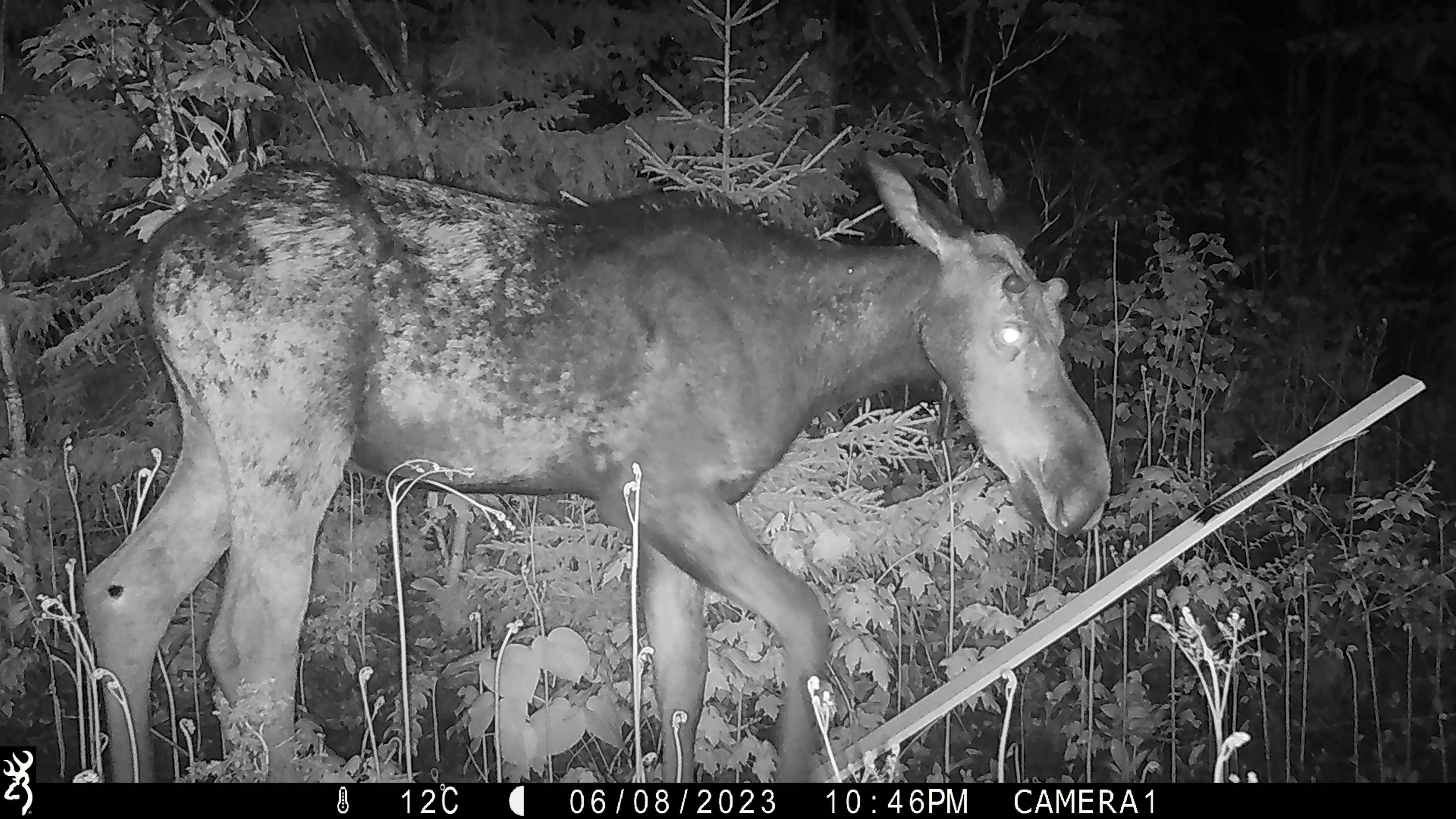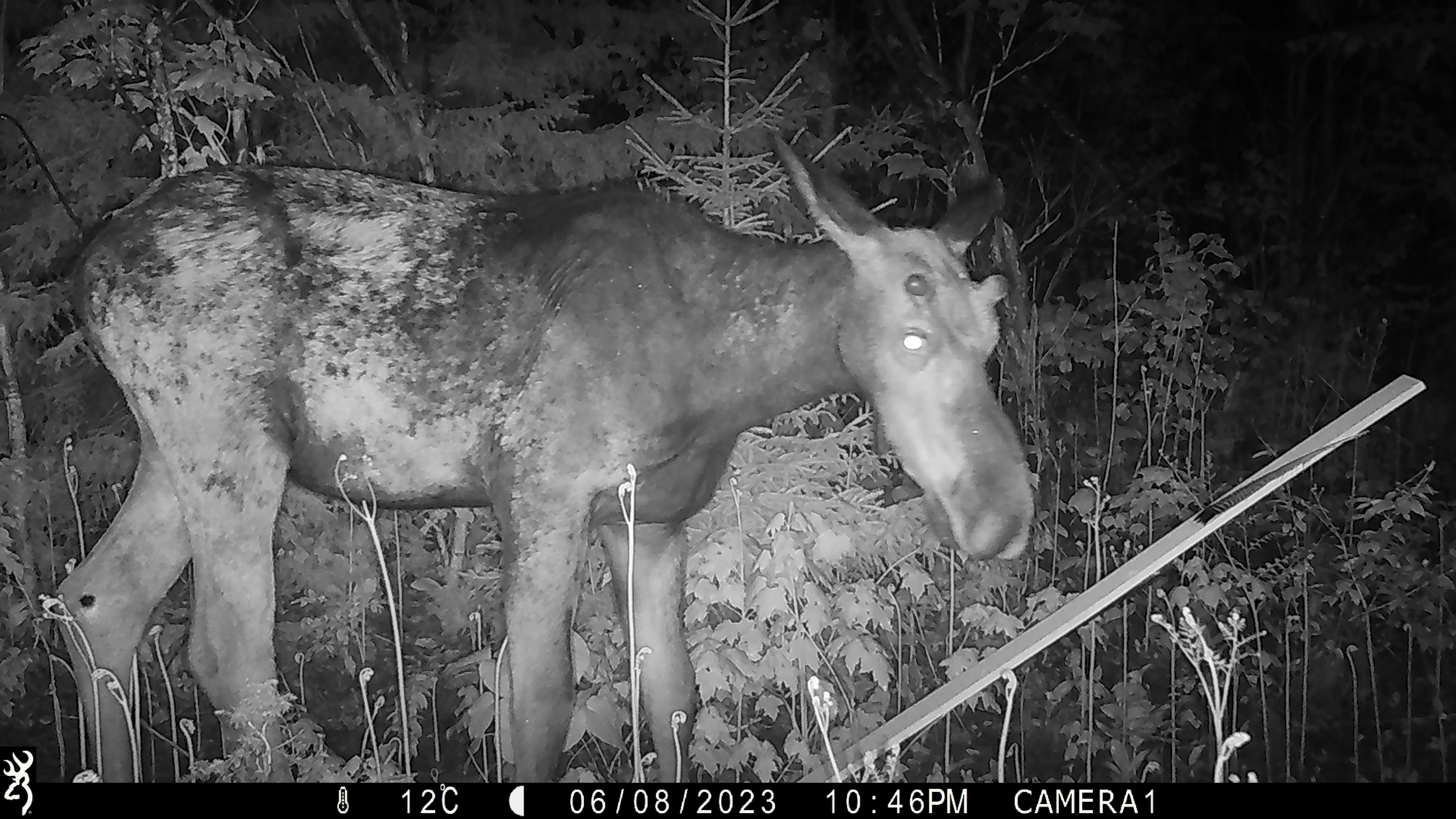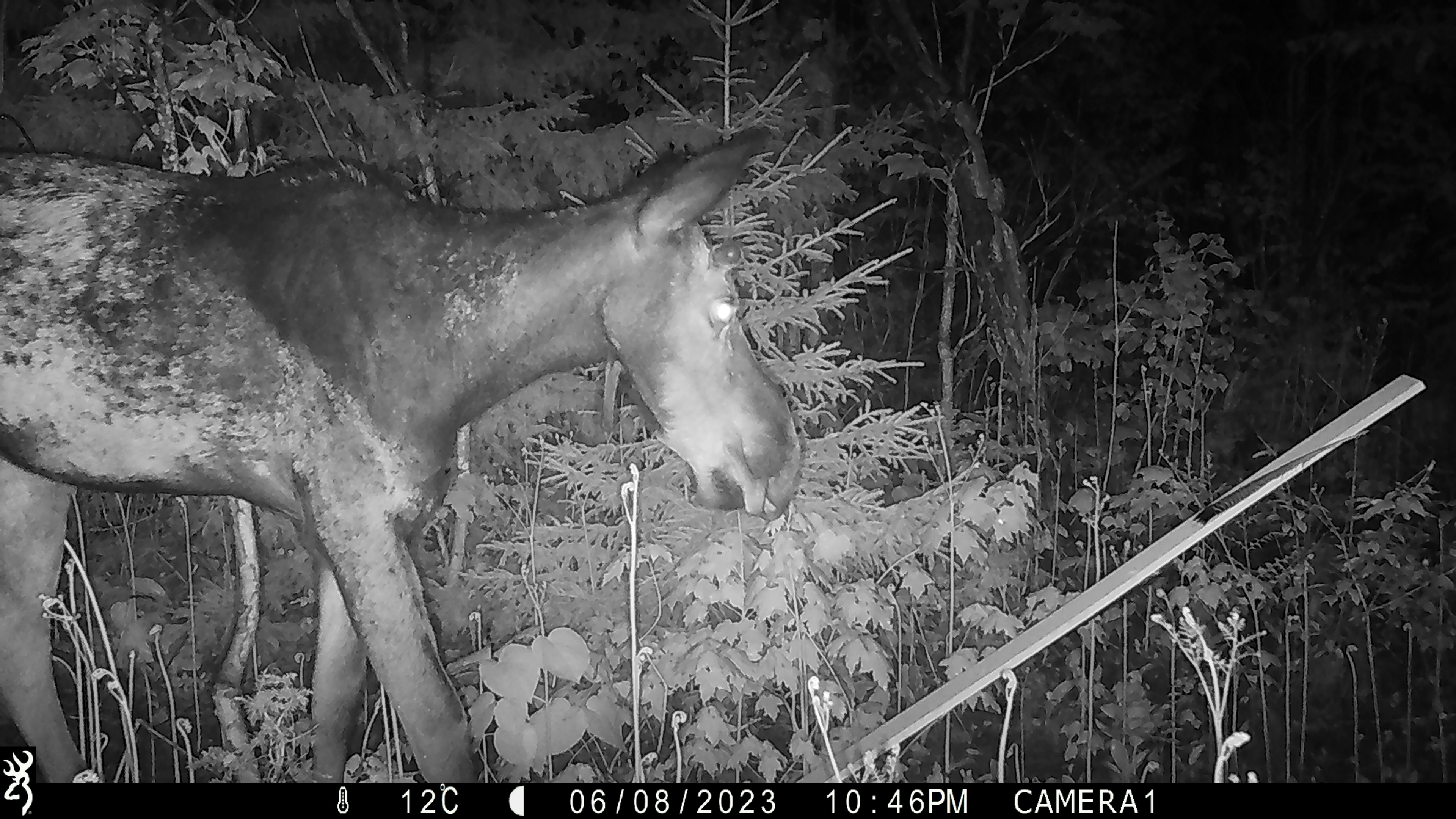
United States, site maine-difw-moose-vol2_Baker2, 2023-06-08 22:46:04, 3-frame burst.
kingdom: Animalia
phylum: Chordata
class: Mammalia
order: Artiodactyla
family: Cervidae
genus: Alces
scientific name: Alces alces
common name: moose